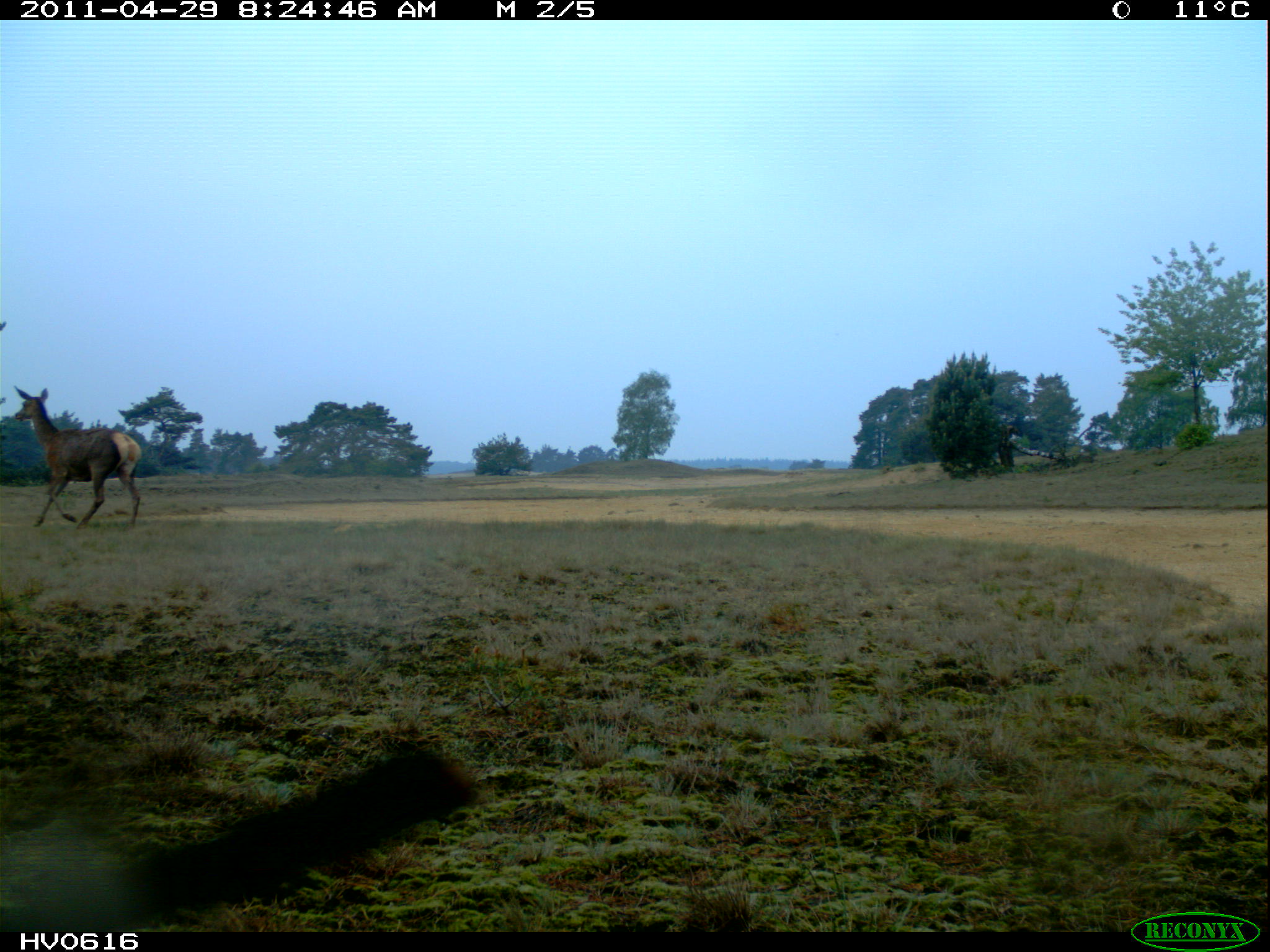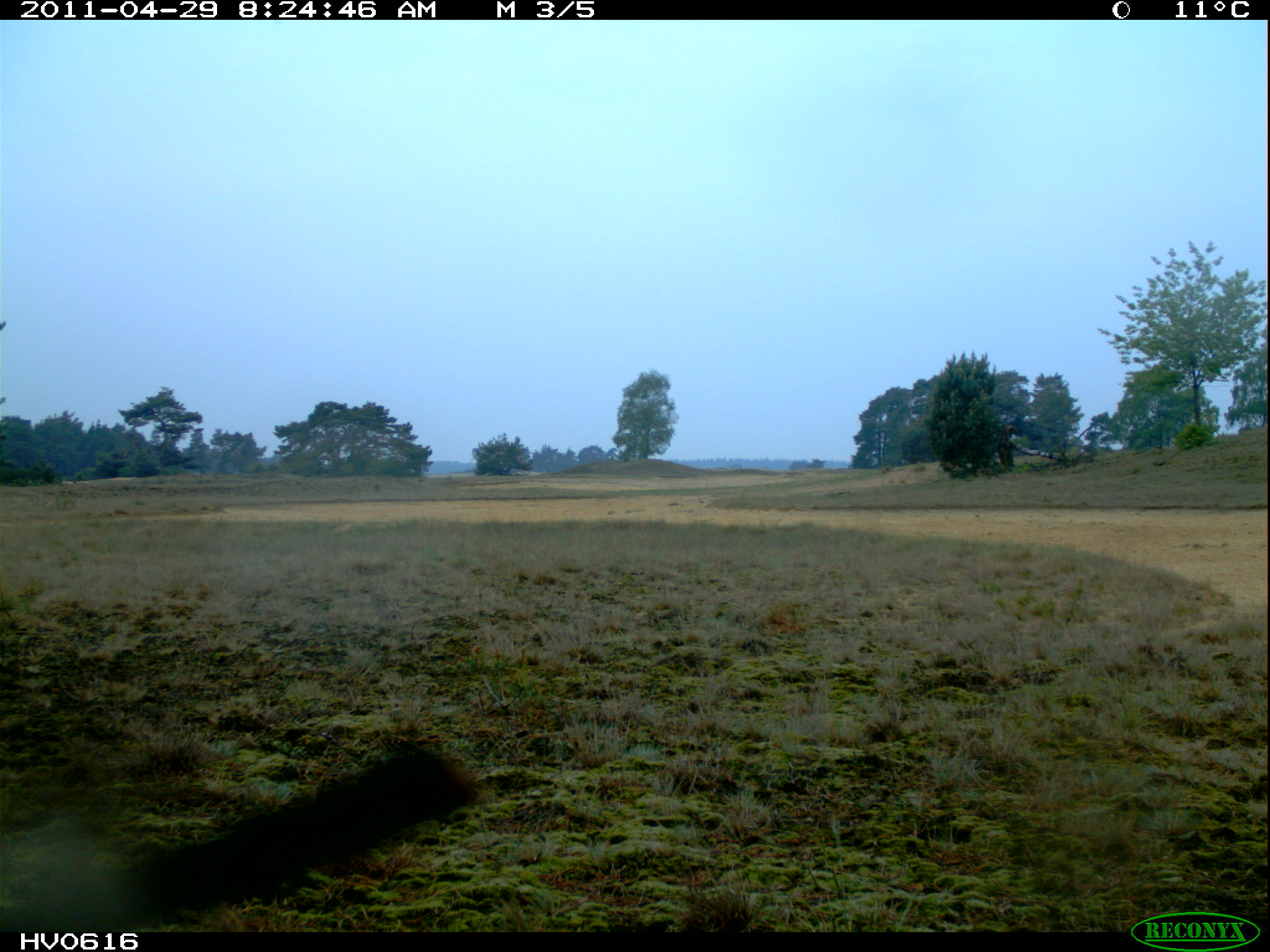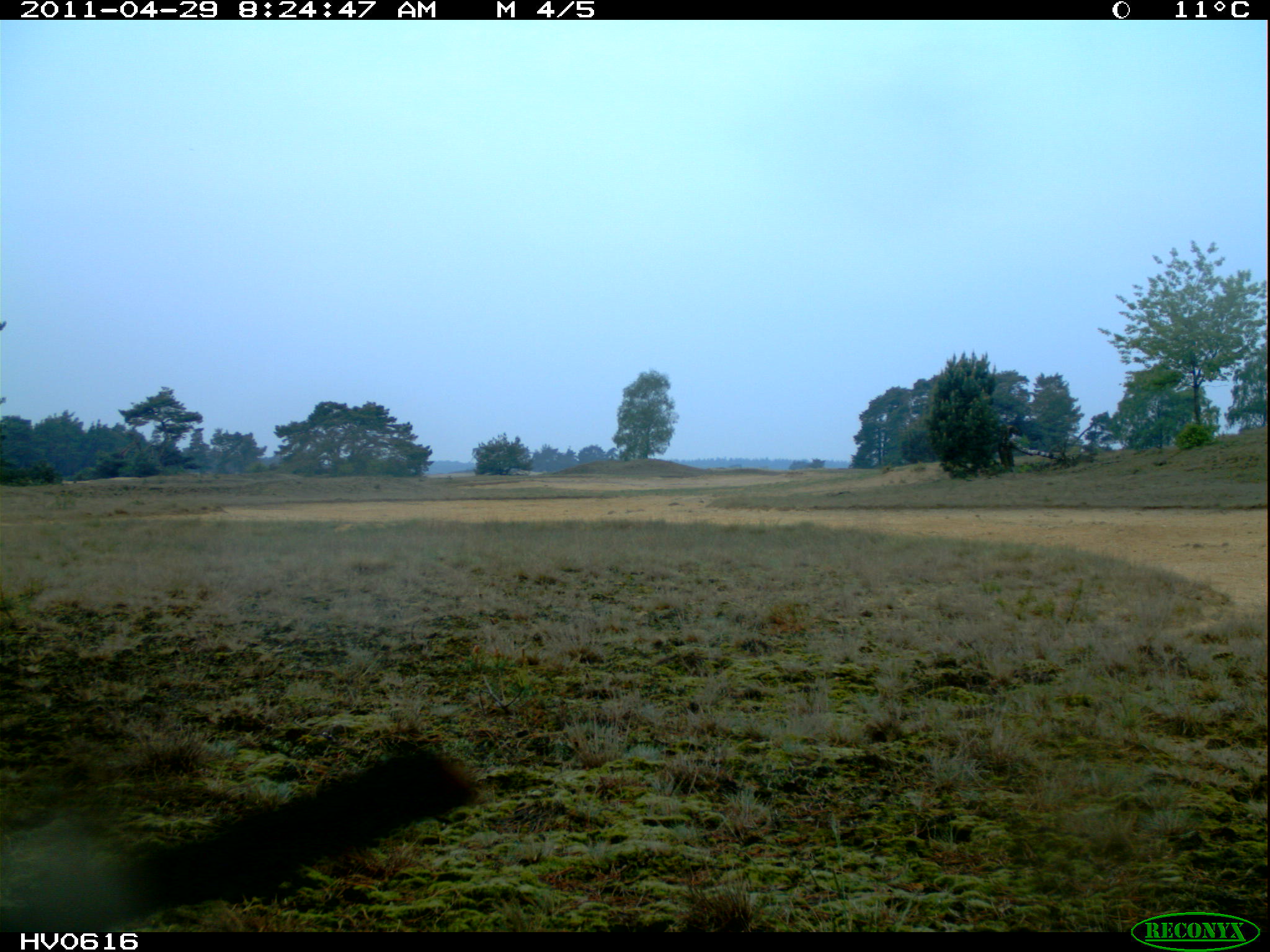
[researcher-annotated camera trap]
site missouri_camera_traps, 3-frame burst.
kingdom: Animalia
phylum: Chordata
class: Mammalia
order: Artiodactyla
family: Cervidae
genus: Cervus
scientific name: Cervus elaphus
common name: red deer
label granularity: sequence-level